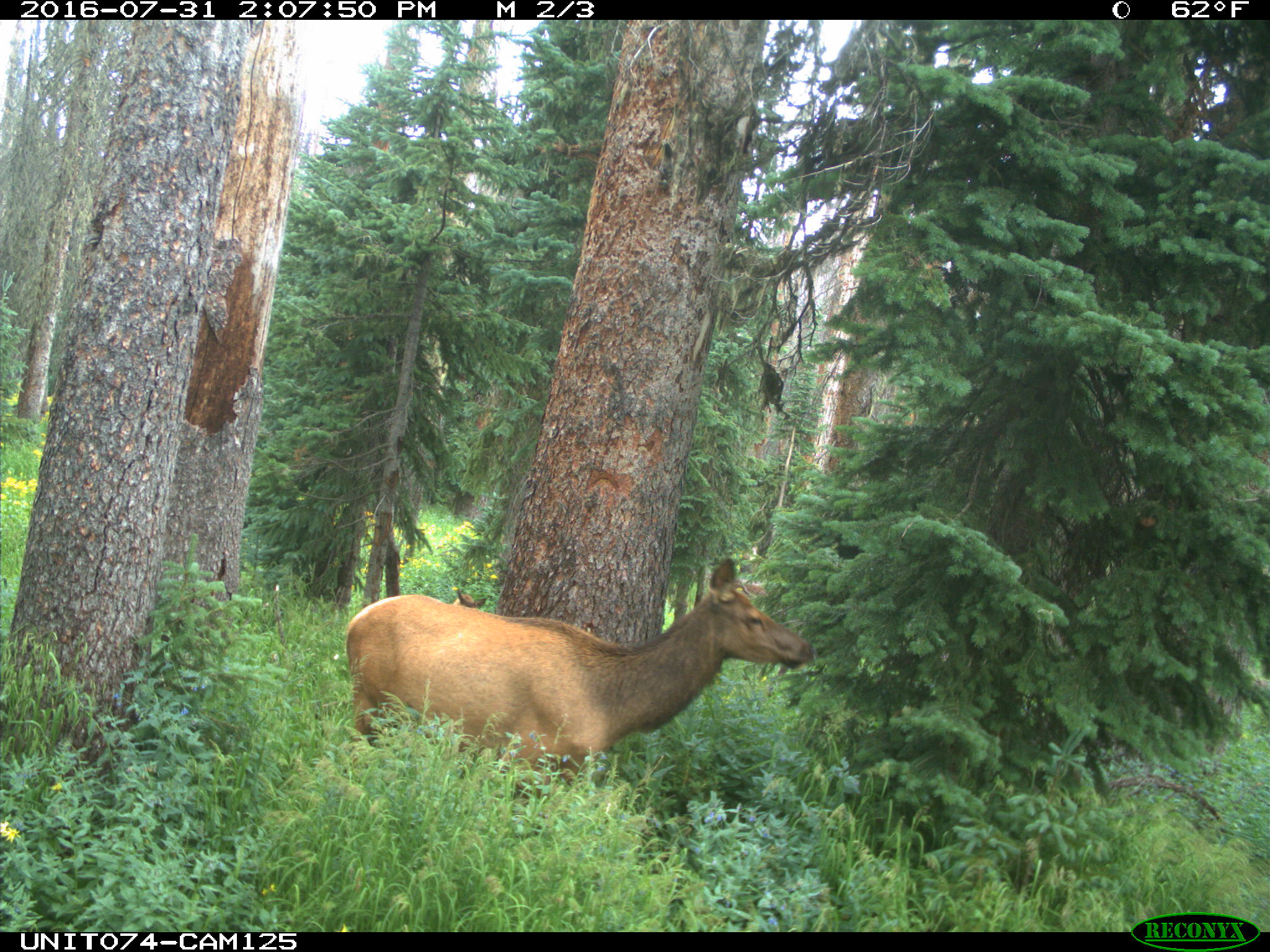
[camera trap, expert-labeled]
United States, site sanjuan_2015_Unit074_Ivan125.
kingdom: Animalia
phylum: Chordata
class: Mammalia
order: Artiodactyla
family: Cervidae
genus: Cervus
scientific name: Cervus elaphus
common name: red deer